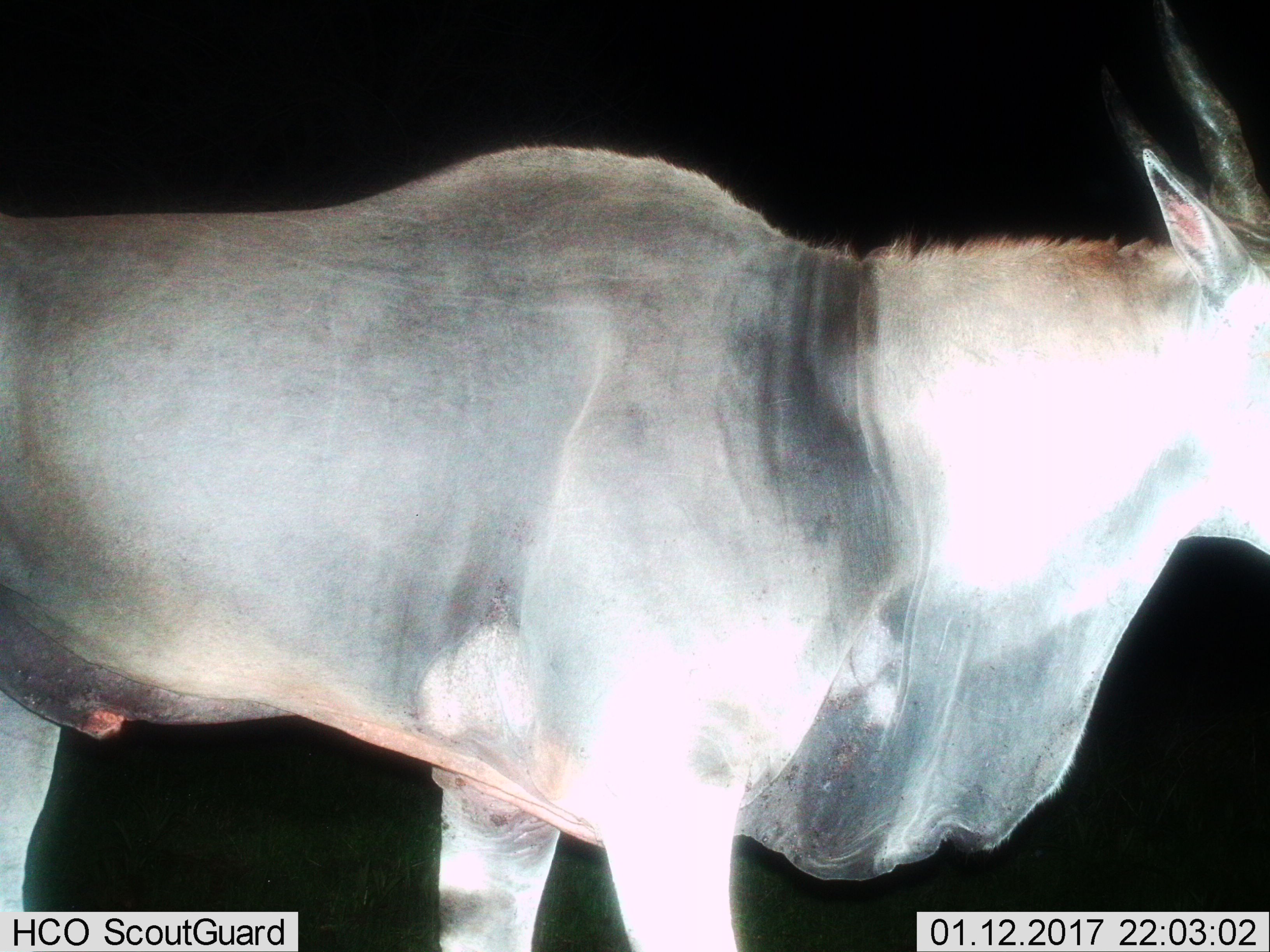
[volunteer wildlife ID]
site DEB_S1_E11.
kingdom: Animalia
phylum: Chordata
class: Mammalia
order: Artiodactyla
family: Bovidae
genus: Tragelaphus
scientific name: Tragelaphus oryx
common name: eland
Eland (Tragelaphus oryx), count 1. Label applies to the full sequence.